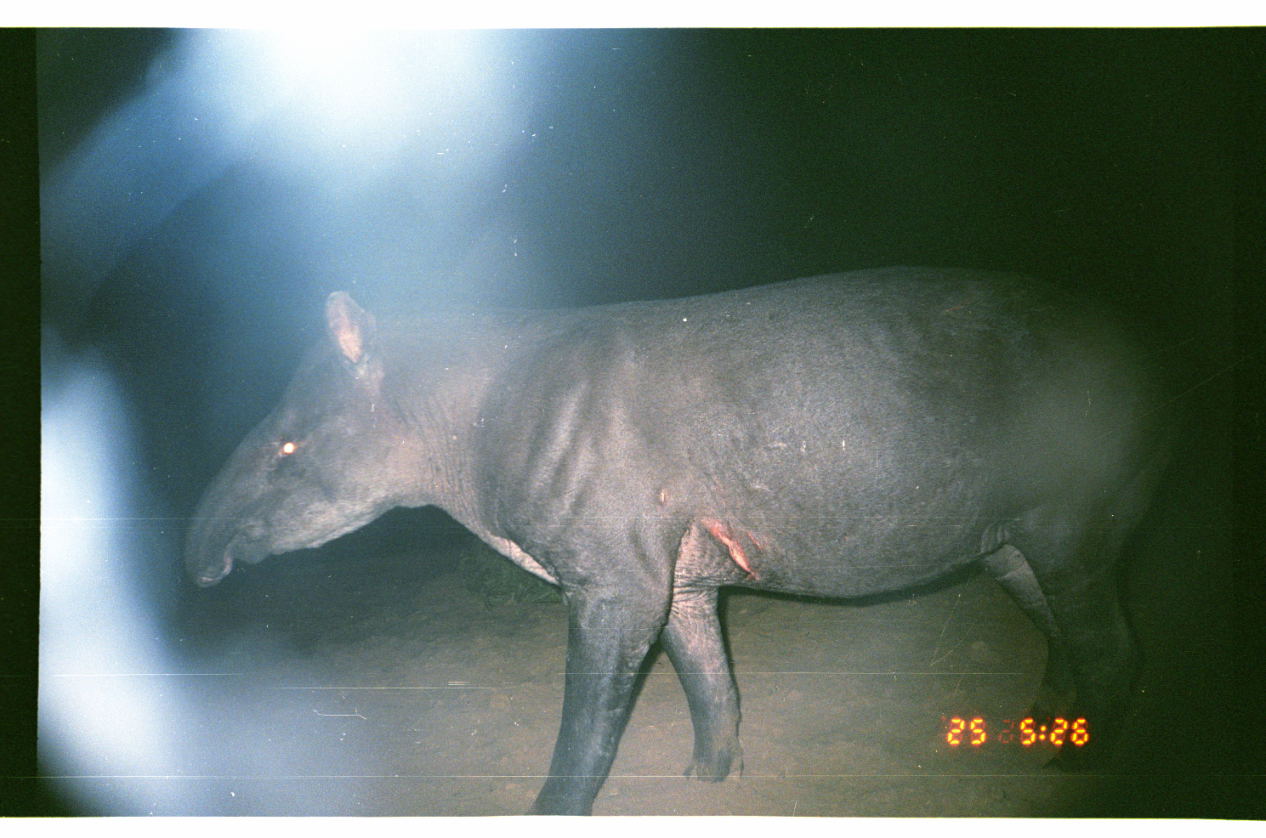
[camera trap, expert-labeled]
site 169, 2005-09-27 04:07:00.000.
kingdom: Animalia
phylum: Chordata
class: Mammalia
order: Perissodactyla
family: Tapiridae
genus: Tapirus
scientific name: Tapirus terrestris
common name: south american tapir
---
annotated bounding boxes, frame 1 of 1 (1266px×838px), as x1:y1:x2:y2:
tapirus terrestris: 179:259:1194:815